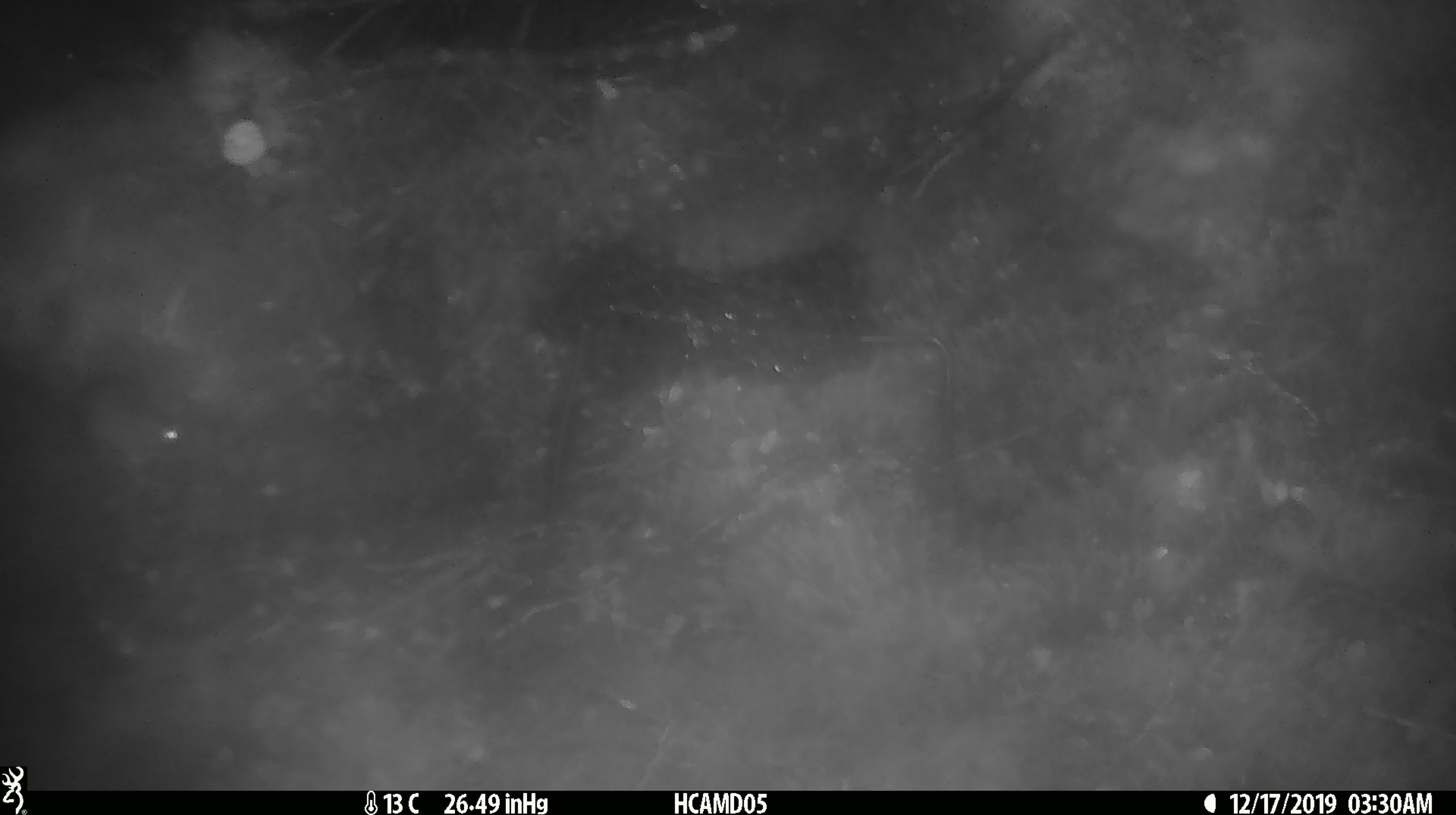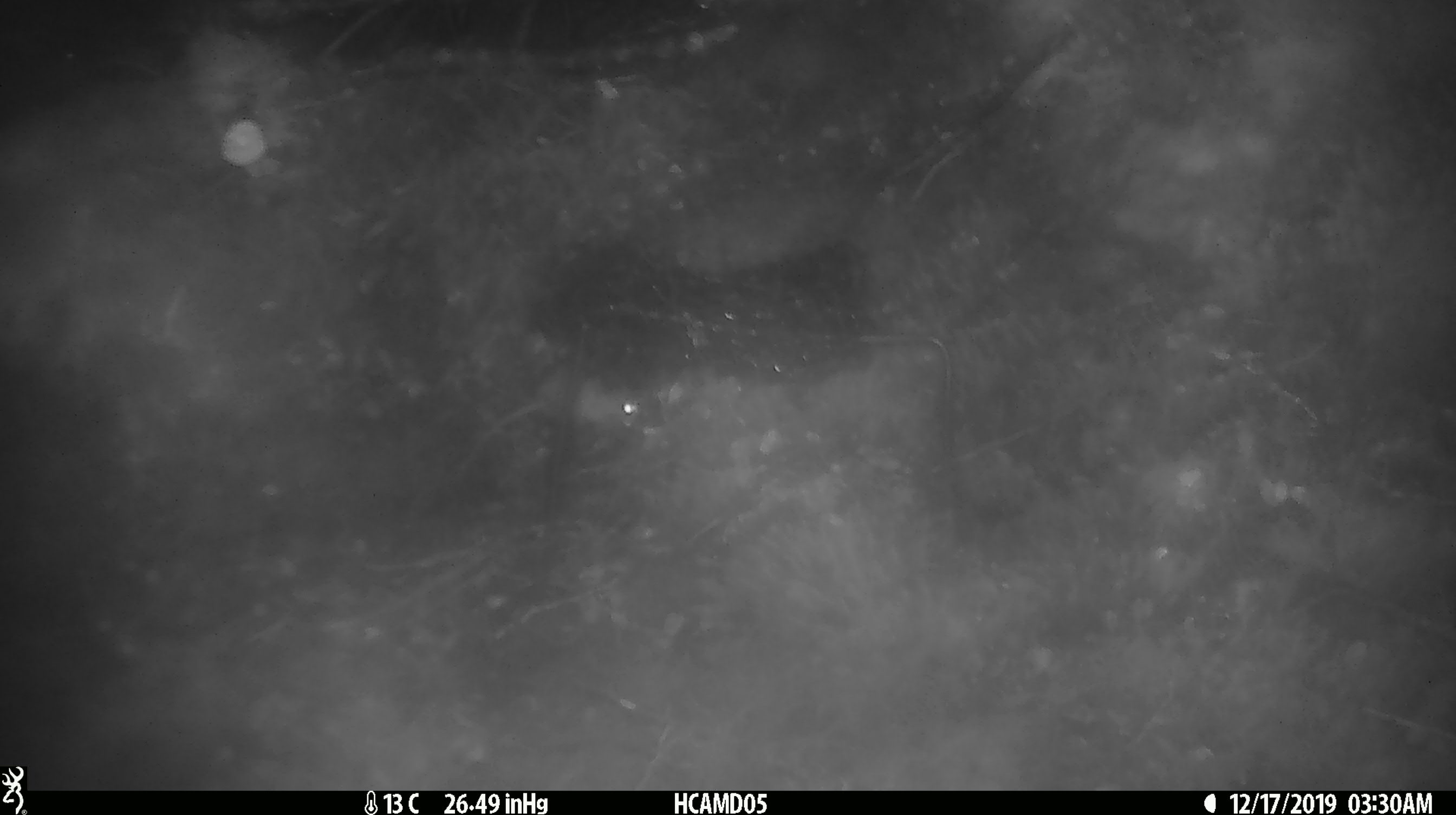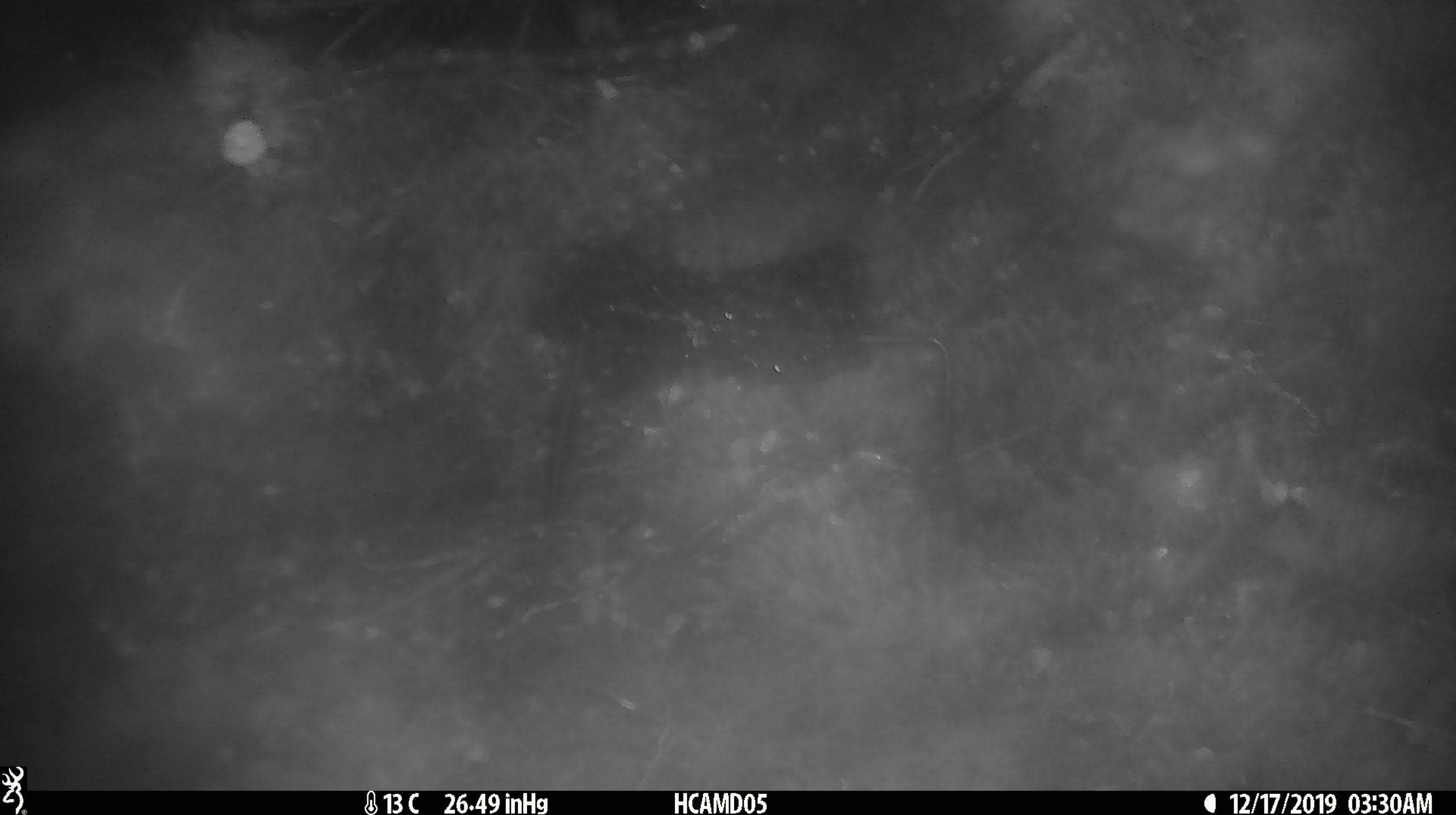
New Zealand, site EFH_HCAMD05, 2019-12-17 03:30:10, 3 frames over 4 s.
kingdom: Animalia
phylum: Chordata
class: Mammalia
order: Rodentia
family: Muridae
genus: Mus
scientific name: Mus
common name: mouse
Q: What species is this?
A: Mouse (Mus).